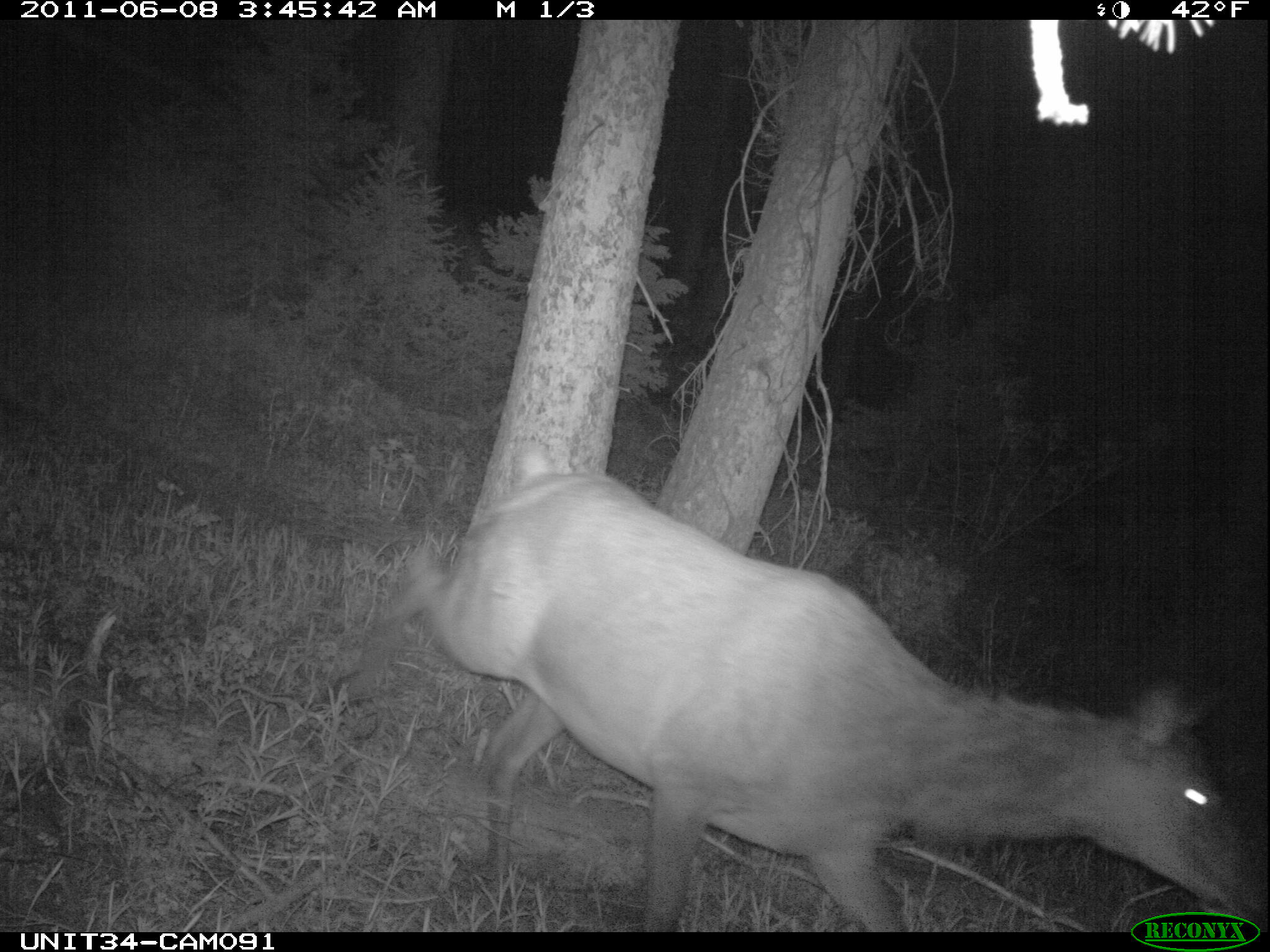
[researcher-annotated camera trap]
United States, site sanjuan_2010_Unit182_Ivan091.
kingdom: Animalia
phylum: Chordata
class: Mammalia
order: Artiodactyla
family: Cervidae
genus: Cervus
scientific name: Cervus elaphus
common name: red deer